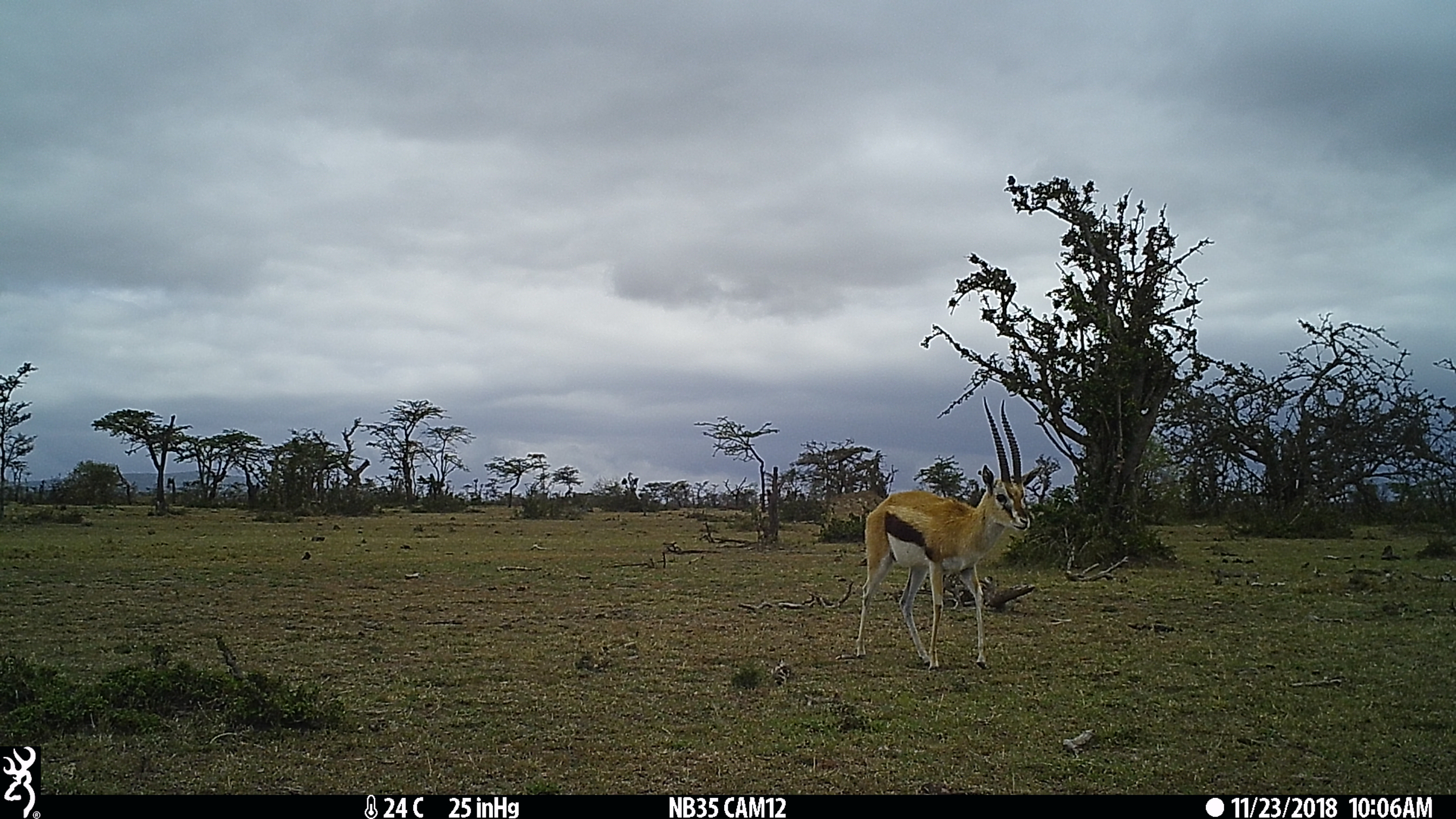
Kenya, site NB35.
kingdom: Animalia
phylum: Chordata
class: Mammalia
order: Artiodactyla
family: Bovidae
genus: Eudorcas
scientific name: Eudorcas thomsonii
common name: thomon's gazelle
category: gazelle thomsons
Gazelle thomsons (thomon's gazelle) (Eudorcas thomsonii).